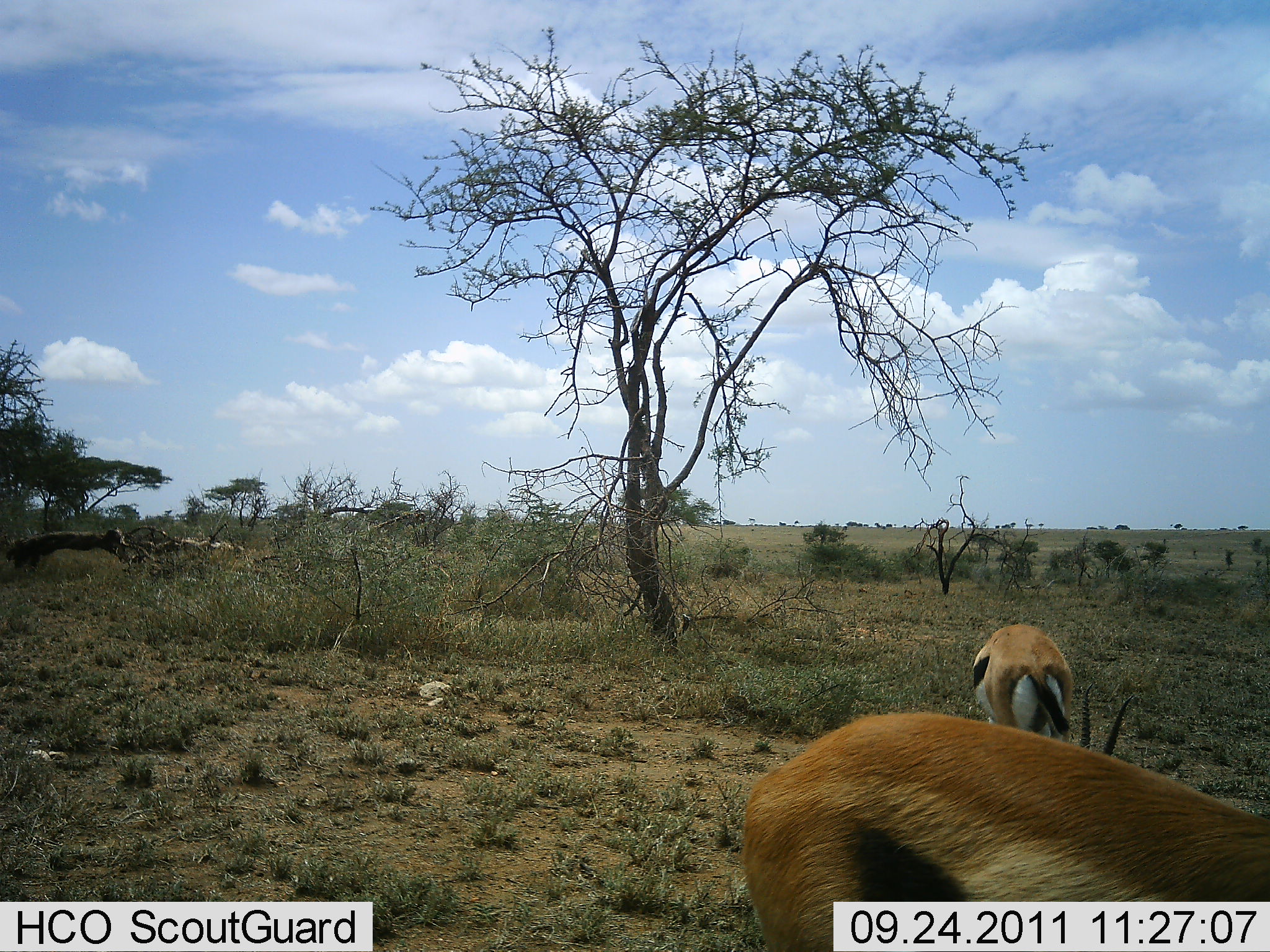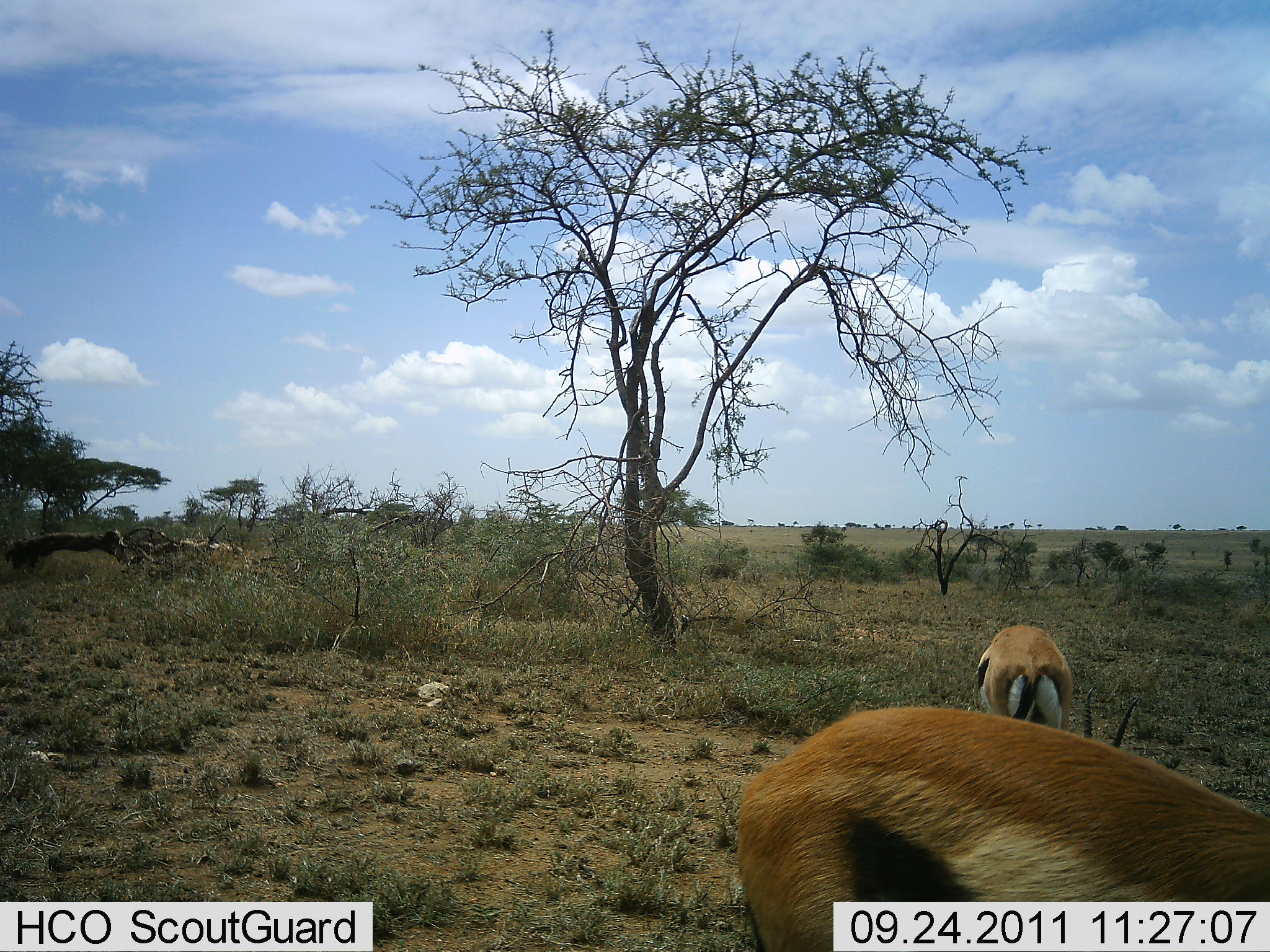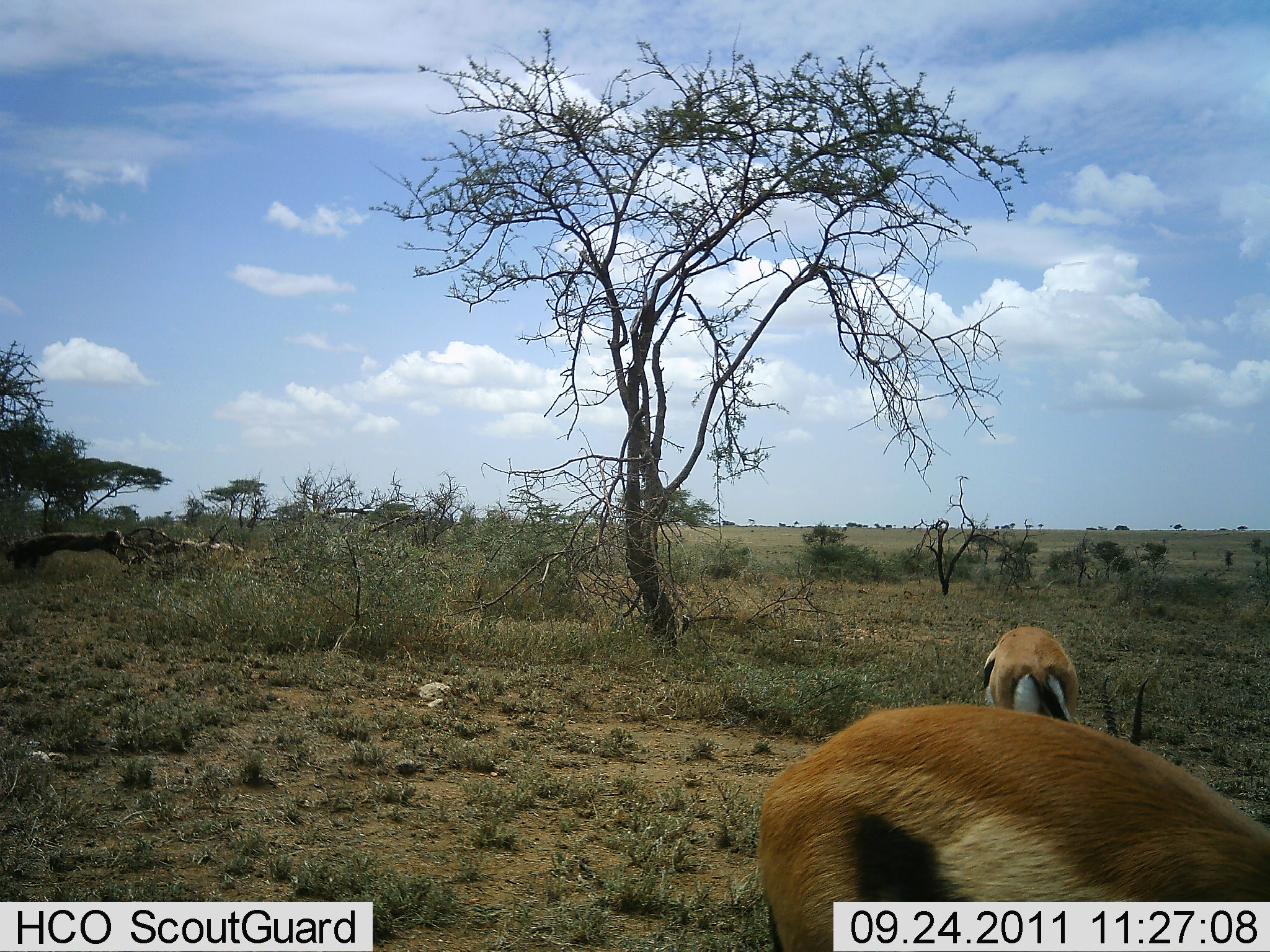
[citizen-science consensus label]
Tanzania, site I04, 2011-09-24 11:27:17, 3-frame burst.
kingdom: Animalia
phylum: Chordata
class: Mammalia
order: Artiodactyla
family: Bovidae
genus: Eudorcas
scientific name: Eudorcas thomsonii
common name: thomson's gazelle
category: gazellethomsons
Gazellethomsons (thomson's gazelle) (Eudorcas thomsonii), count 2. Behavior (volunteer vote fractions): standing 20%, resting 0%, moving 0%, interacting 0%. Young present (vote fraction): 0%. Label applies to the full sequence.